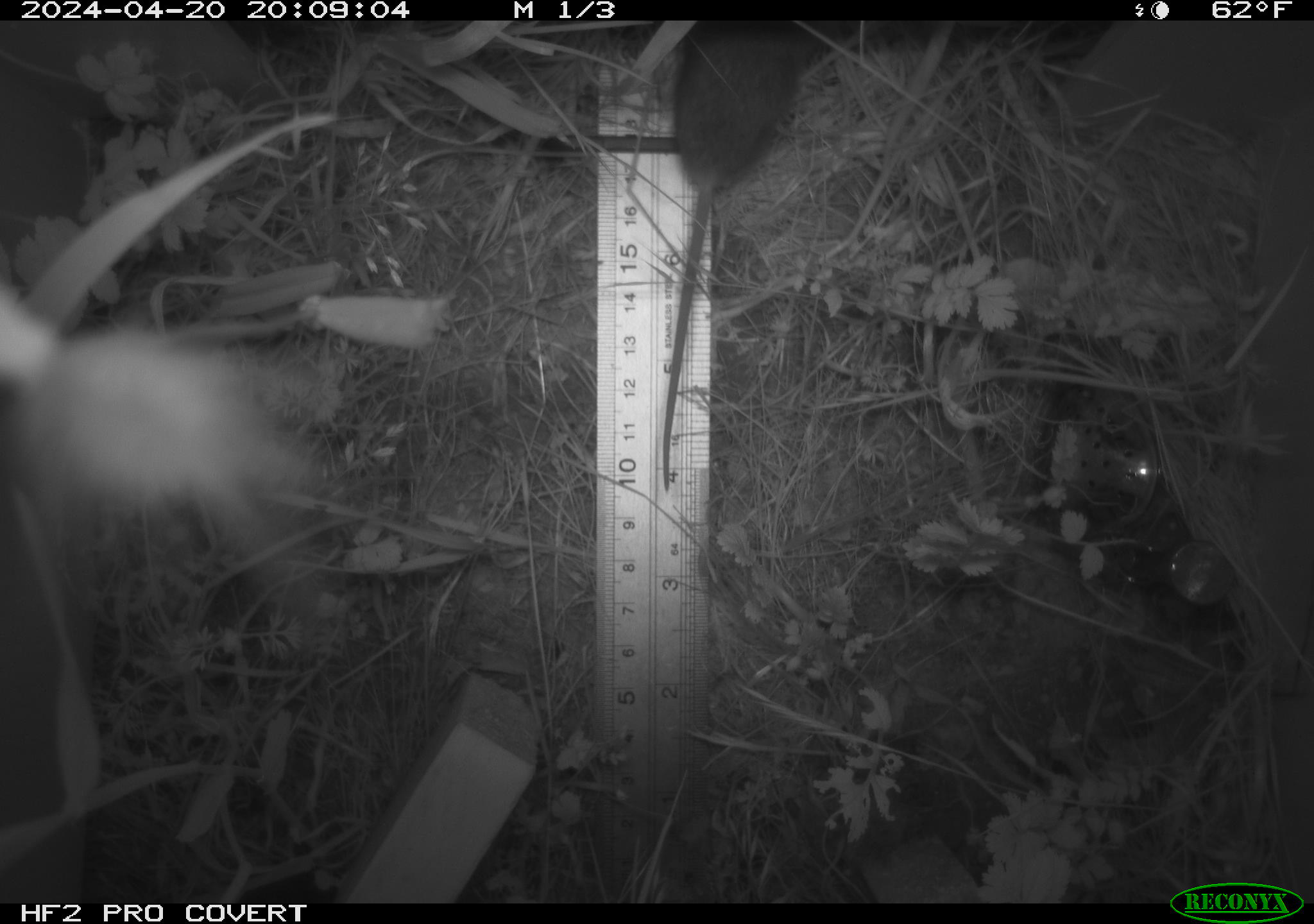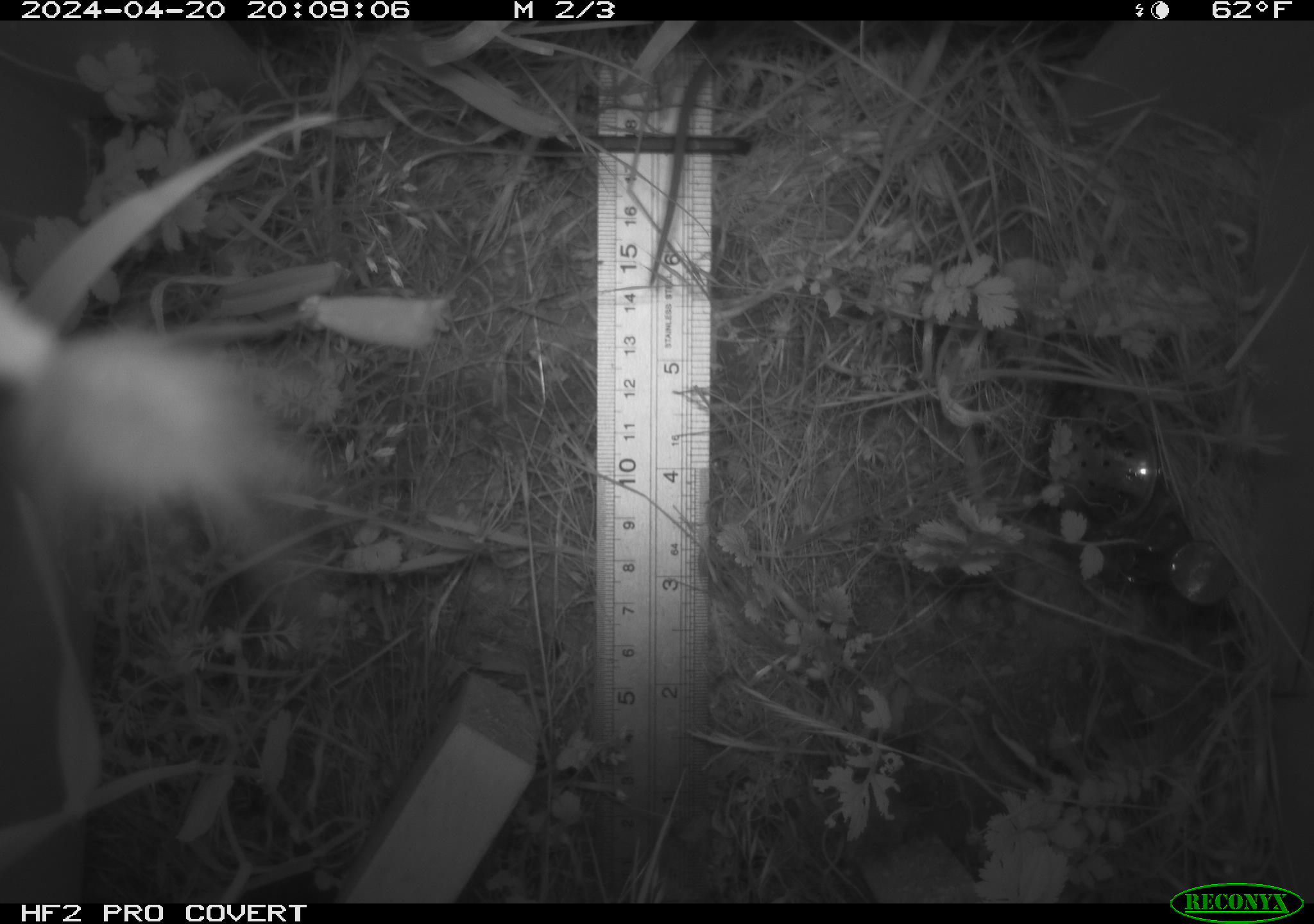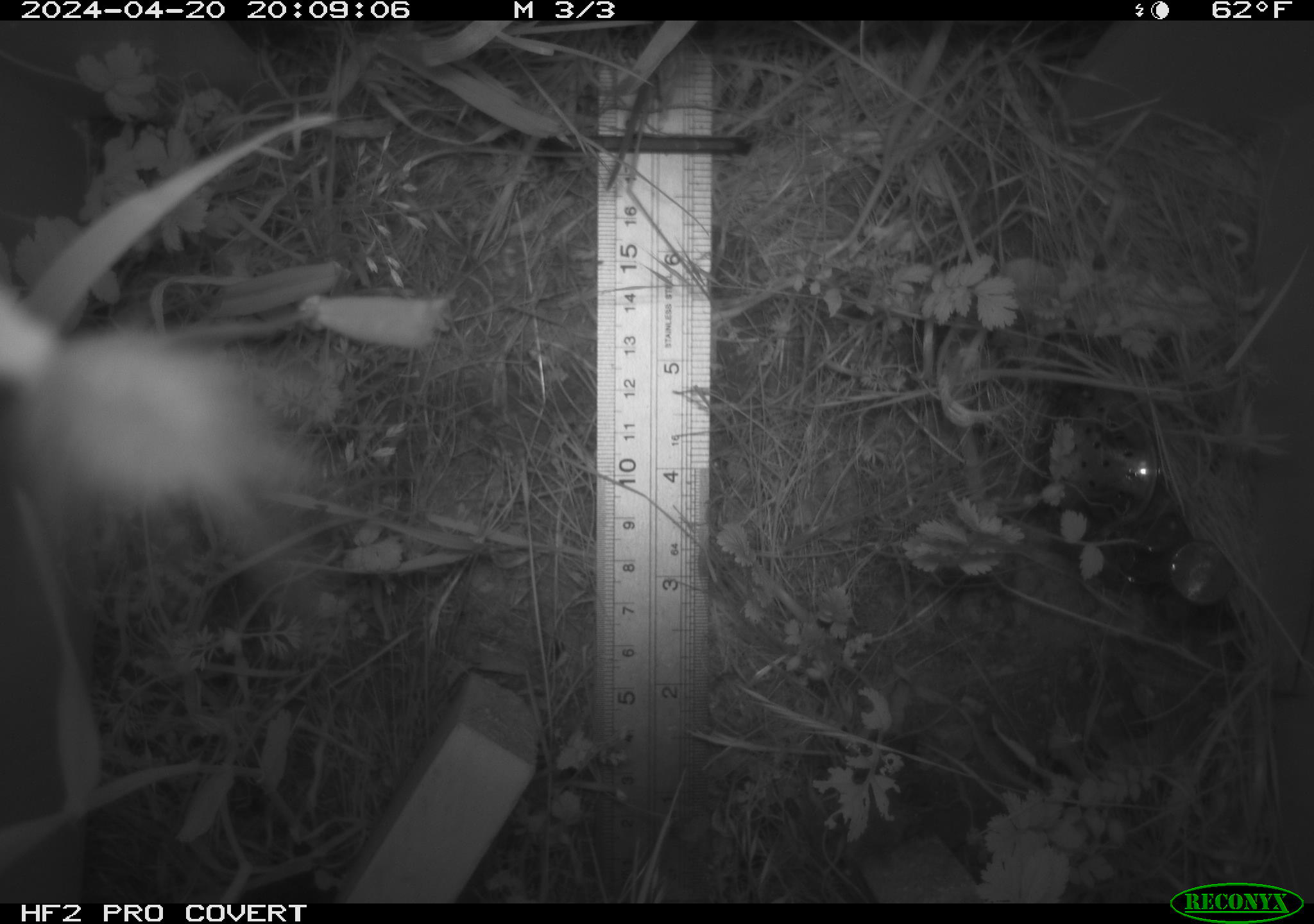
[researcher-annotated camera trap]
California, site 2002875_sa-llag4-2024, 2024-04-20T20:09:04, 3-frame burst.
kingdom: Animalia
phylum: Chordata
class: Mammalia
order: Rodentia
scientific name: Rodentia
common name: rodent